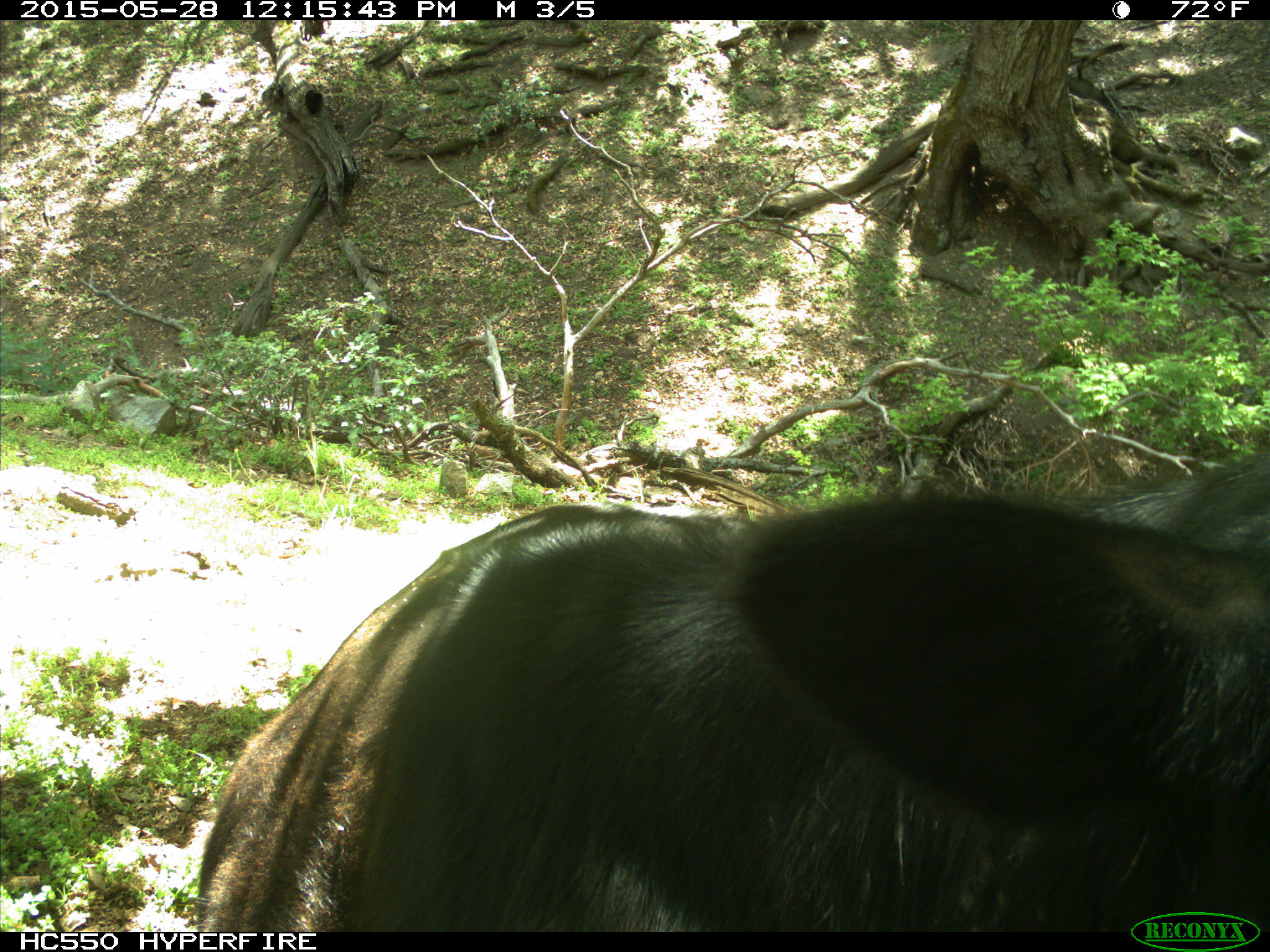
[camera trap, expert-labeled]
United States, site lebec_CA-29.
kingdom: Animalia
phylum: Chordata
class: Mammalia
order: Artiodactyla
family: Bovidae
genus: Bos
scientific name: Bos taurus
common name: domestic cow